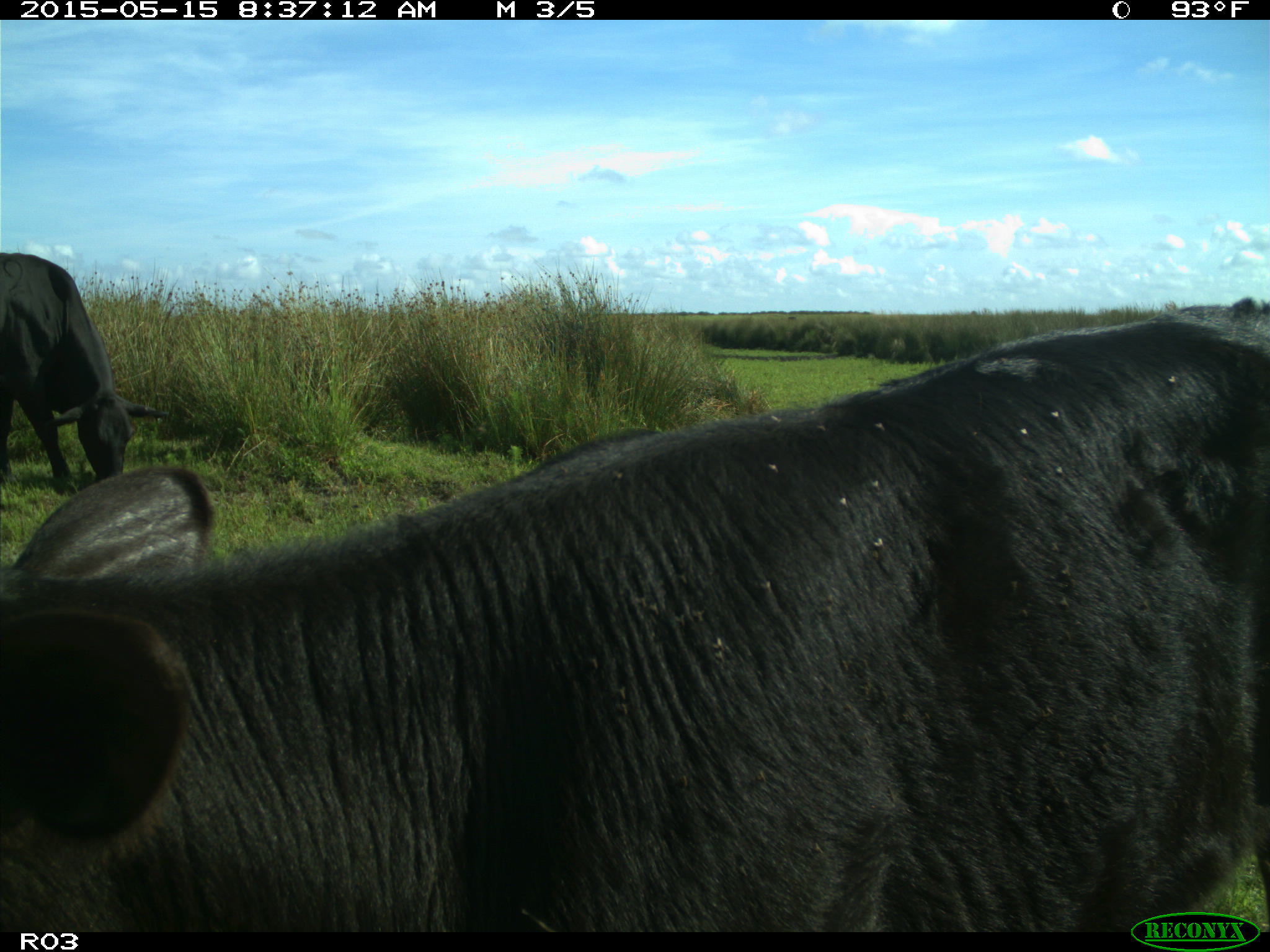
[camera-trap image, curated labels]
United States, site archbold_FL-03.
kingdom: Animalia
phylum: Chordata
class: Mammalia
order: Artiodactyla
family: Bovidae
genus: Bos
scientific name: Bos taurus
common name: domestic cow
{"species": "Bos taurus (domestic cow)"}